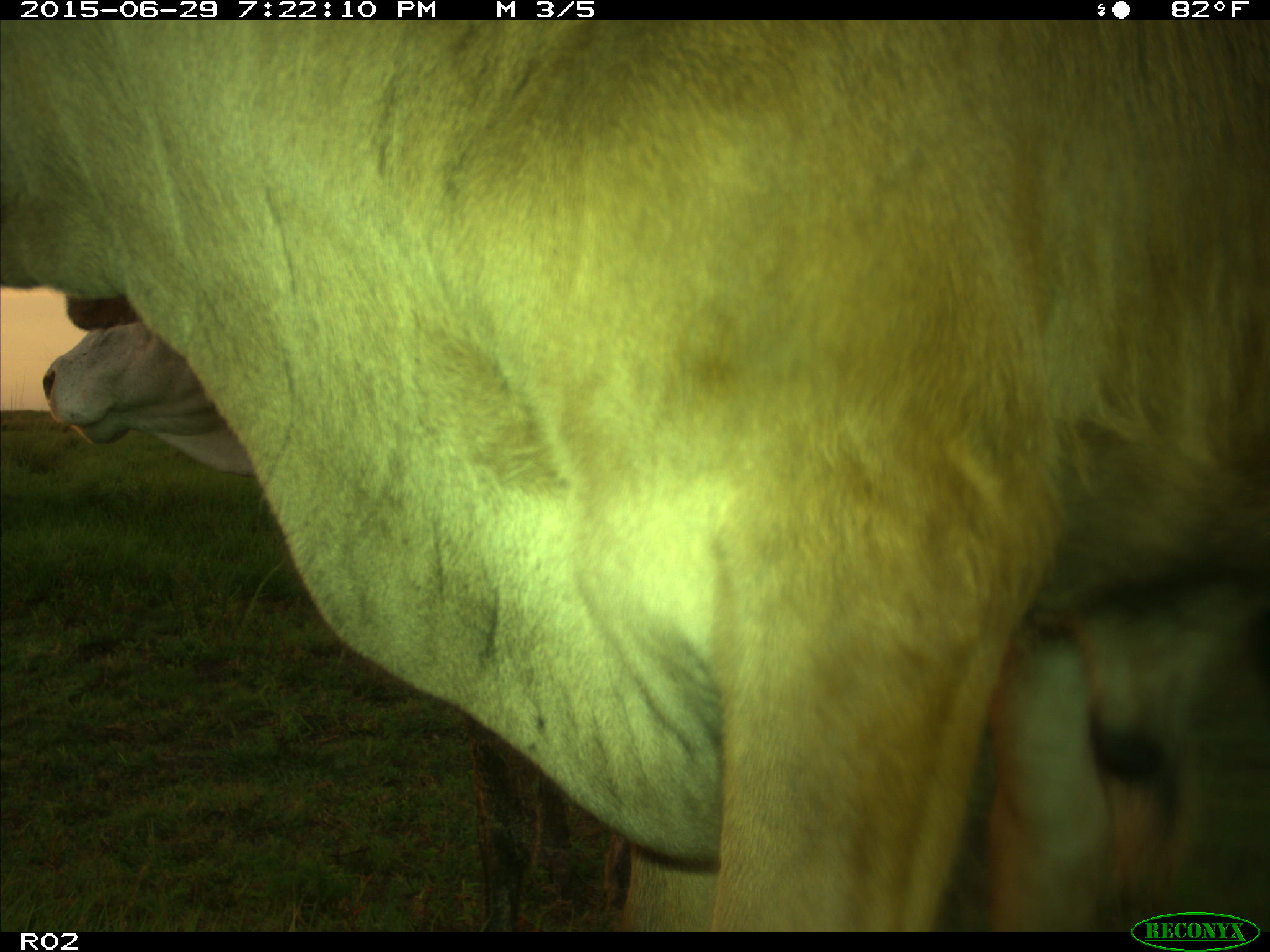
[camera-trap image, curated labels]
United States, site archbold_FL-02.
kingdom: Animalia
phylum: Chordata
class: Mammalia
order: Artiodactyla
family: Bovidae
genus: Bos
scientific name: Bos taurus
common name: domestic cow